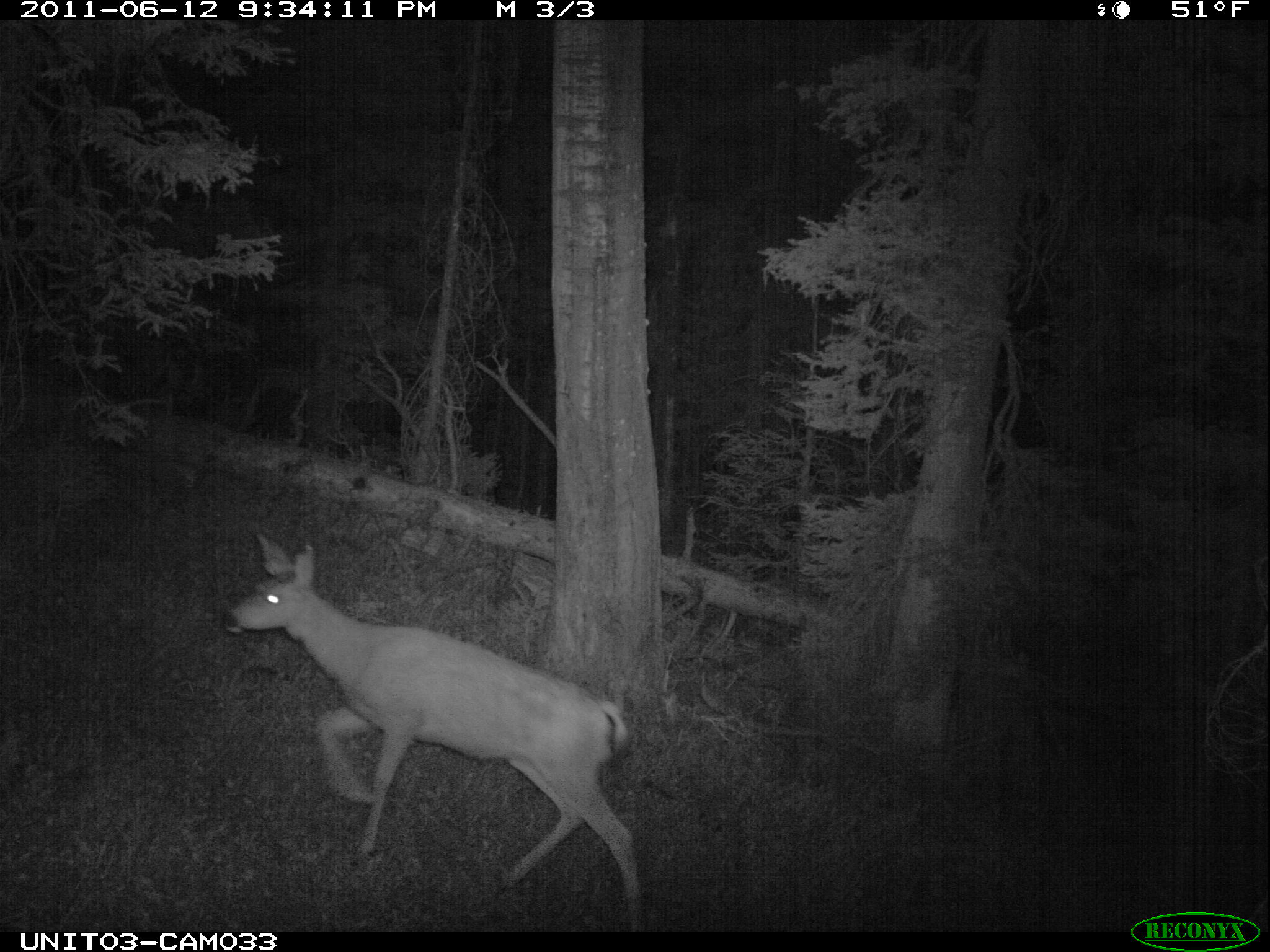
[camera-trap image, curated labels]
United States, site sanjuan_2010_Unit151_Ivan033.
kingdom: Animalia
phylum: Chordata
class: Mammalia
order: Artiodactyla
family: Cervidae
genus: Odocoileus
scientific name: Odocoileus hemionus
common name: mule deer